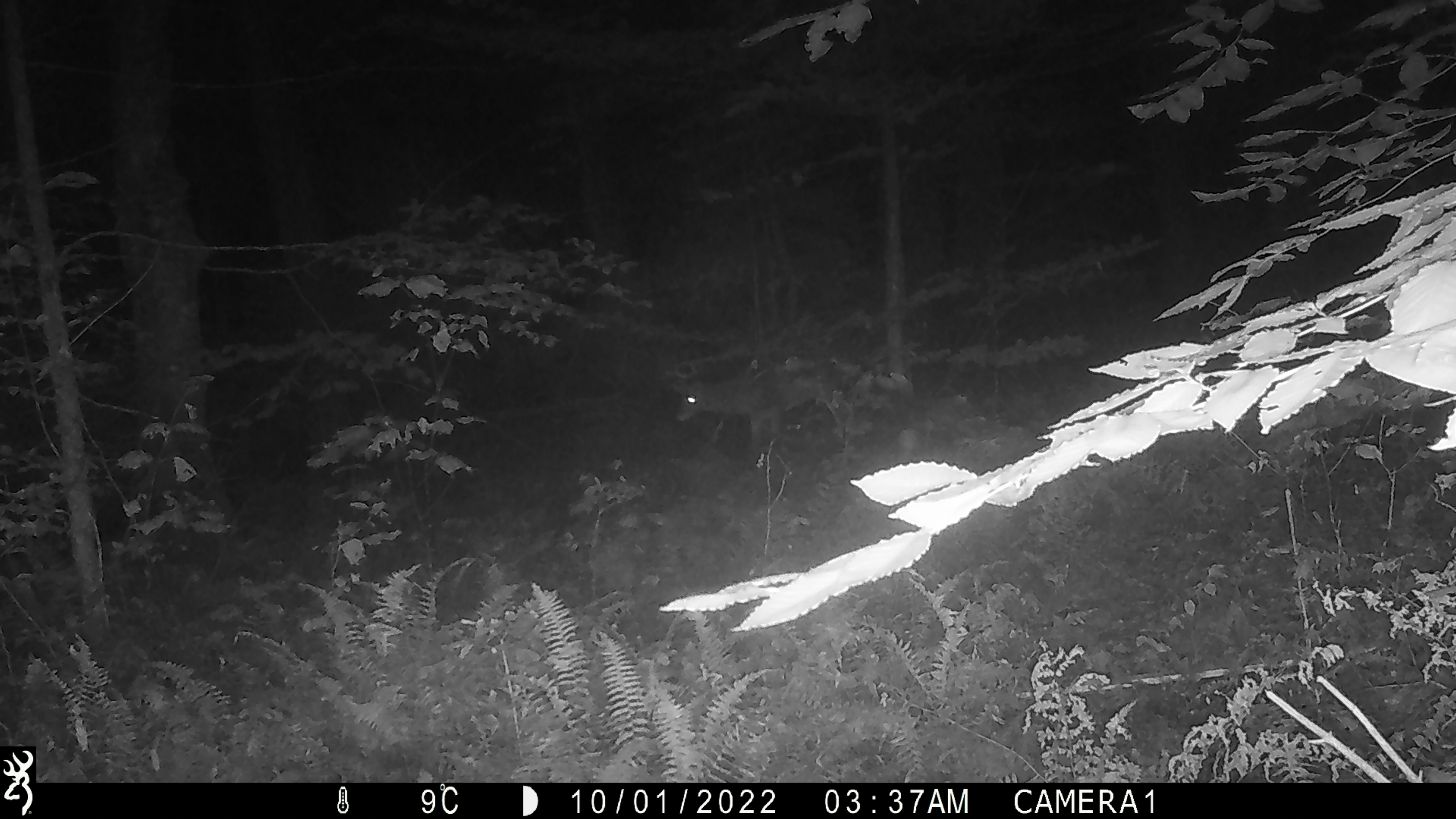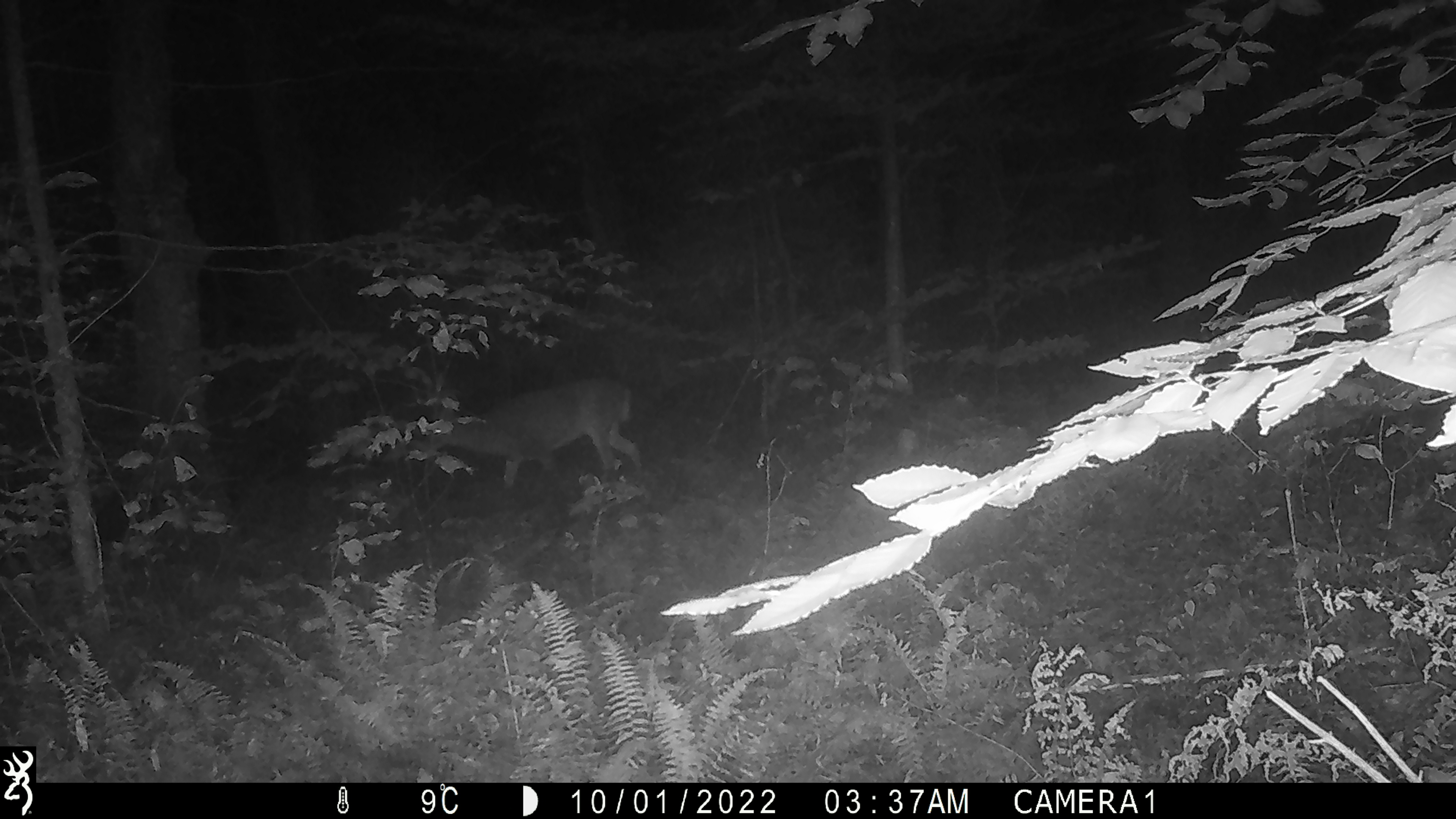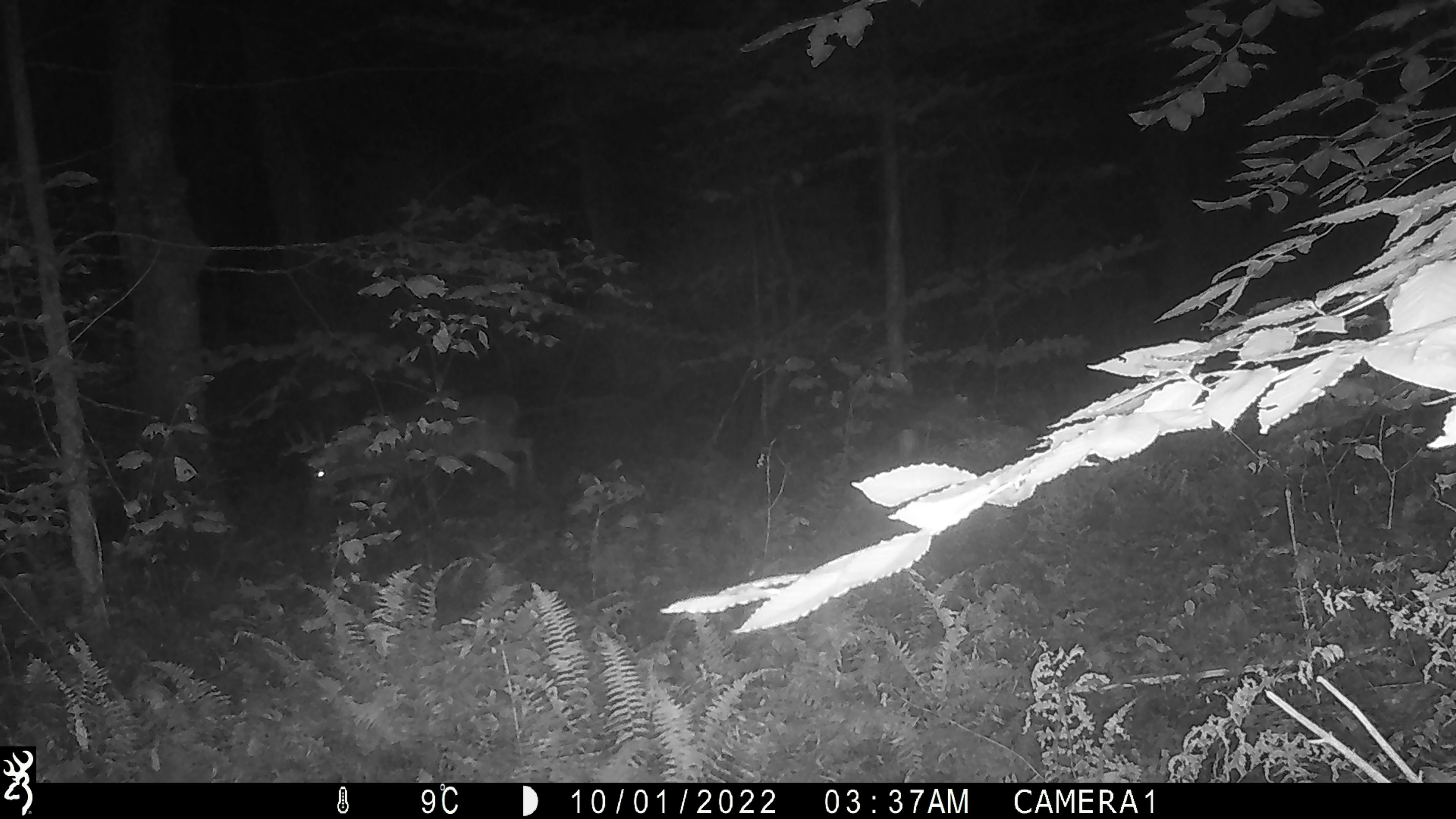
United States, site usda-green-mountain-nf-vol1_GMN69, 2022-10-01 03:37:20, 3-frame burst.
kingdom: Animalia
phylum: Chordata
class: Mammalia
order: Artiodactyla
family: Cervidae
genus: Odocoileus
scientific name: Odocoileus virginianus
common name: white-tailed deer